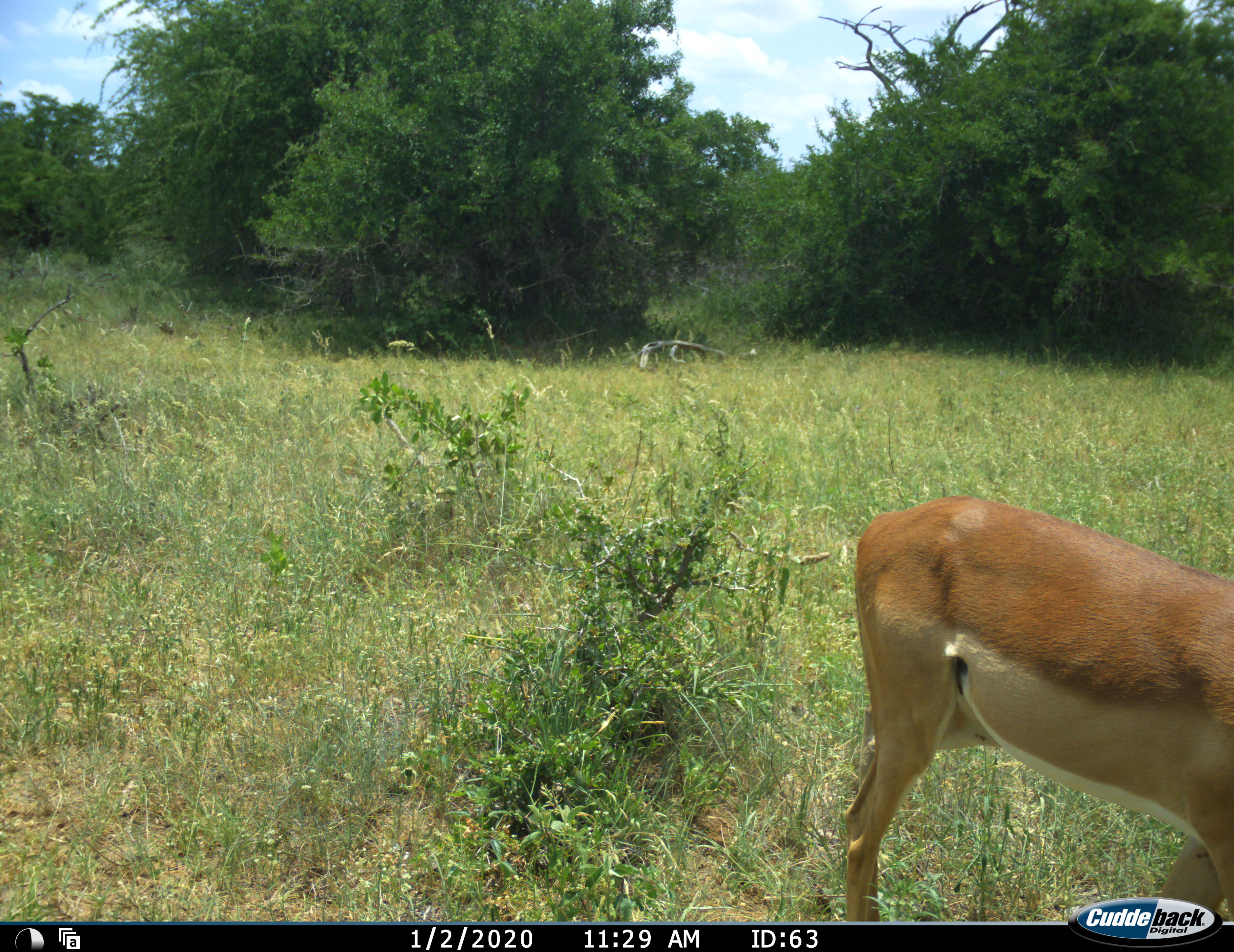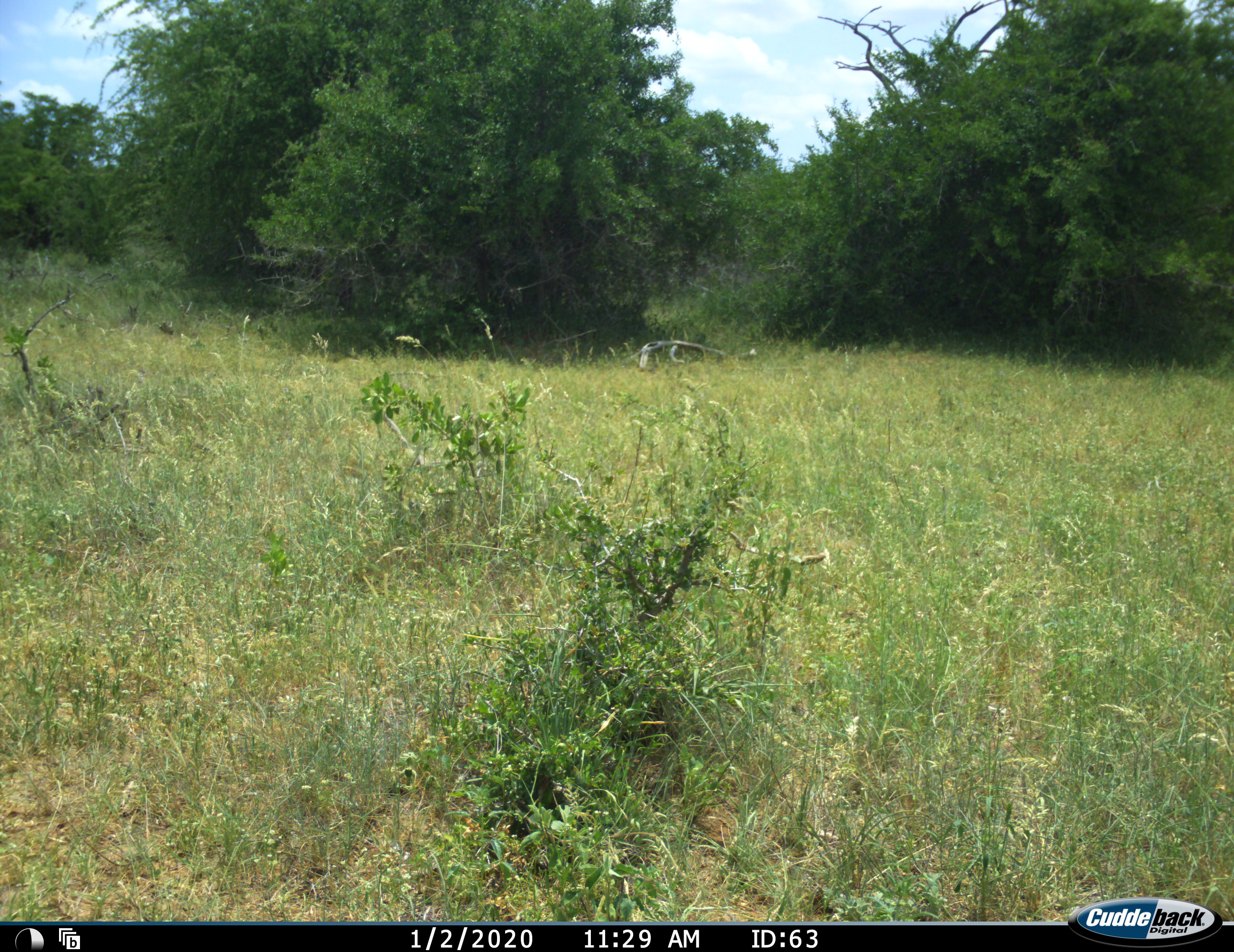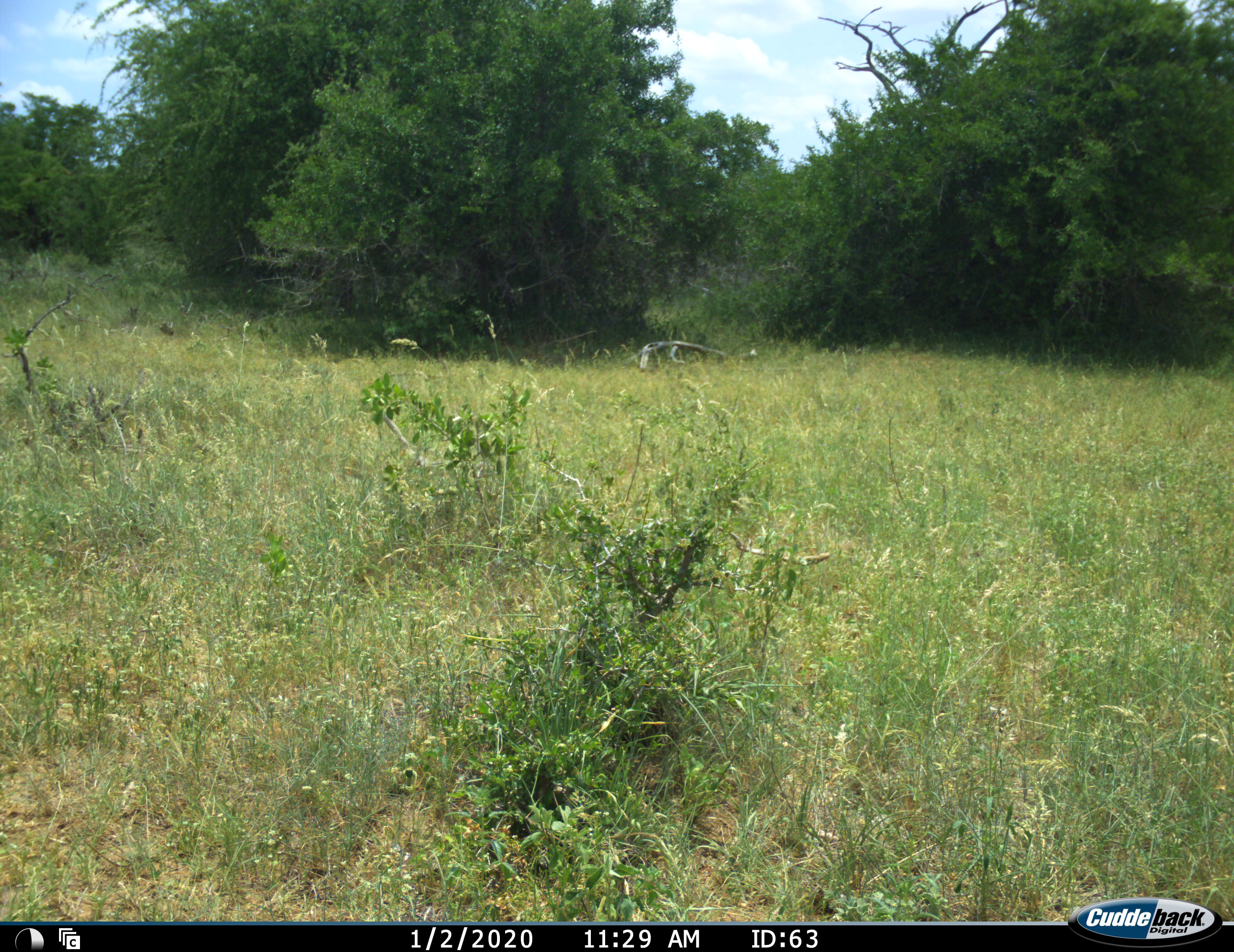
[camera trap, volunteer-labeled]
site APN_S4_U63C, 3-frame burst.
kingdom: Animalia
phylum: Chordata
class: Mammalia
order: Artiodactyla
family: Bovidae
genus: Aepyceros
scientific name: Aepyceros melampus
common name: impala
Impala (Aepyceros melampus), count 1. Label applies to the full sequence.